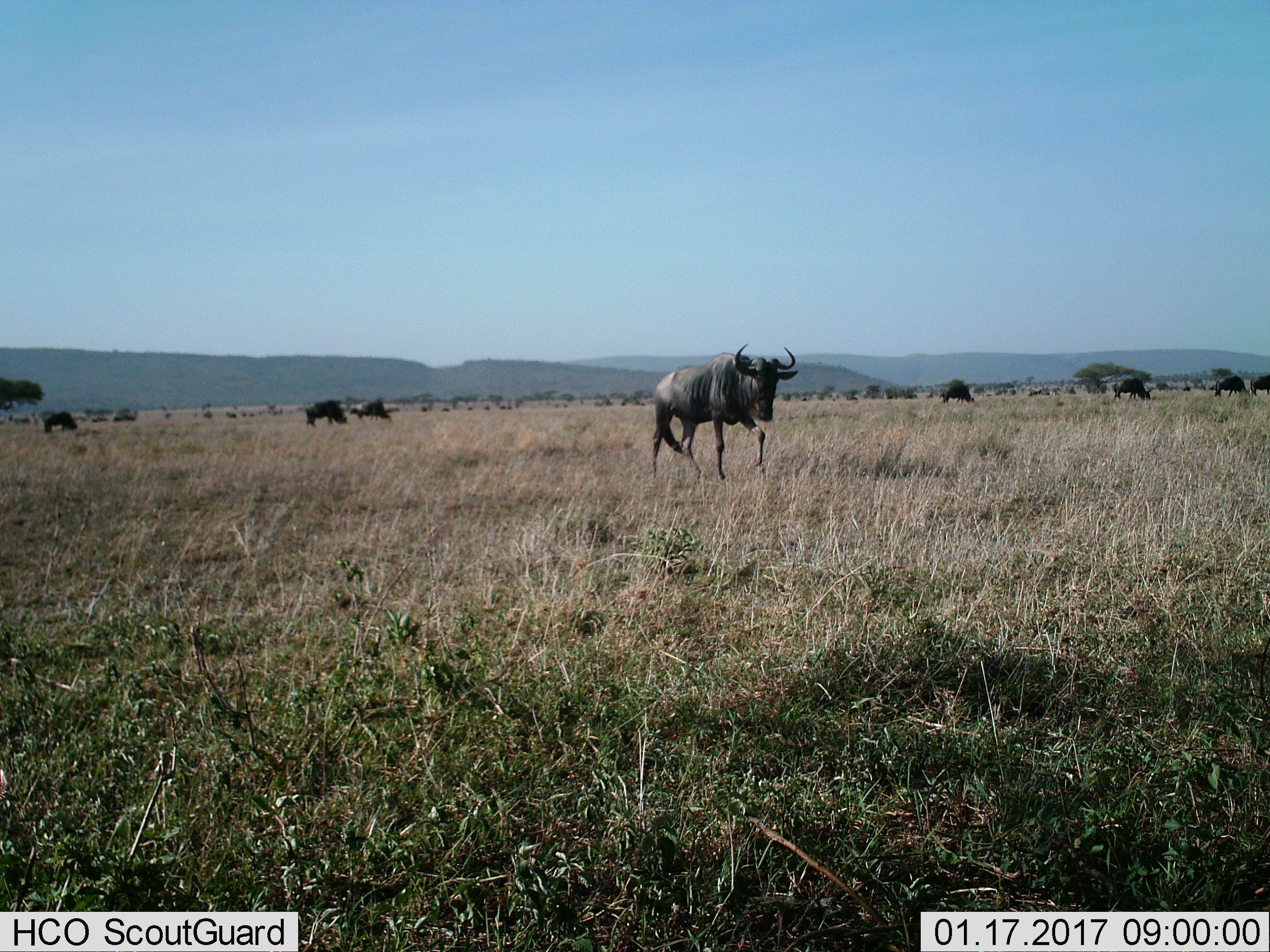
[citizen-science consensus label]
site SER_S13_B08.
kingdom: Animalia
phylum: Chordata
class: Mammalia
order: Artiodactyla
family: Bovidae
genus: Connochaetes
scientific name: Connochaetes taurinus taurinus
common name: blue wildebeest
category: wildebeestblue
Wildebeestblue (blue wildebeest) (Connochaetes taurinus taurinus), count 11-50. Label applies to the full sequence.